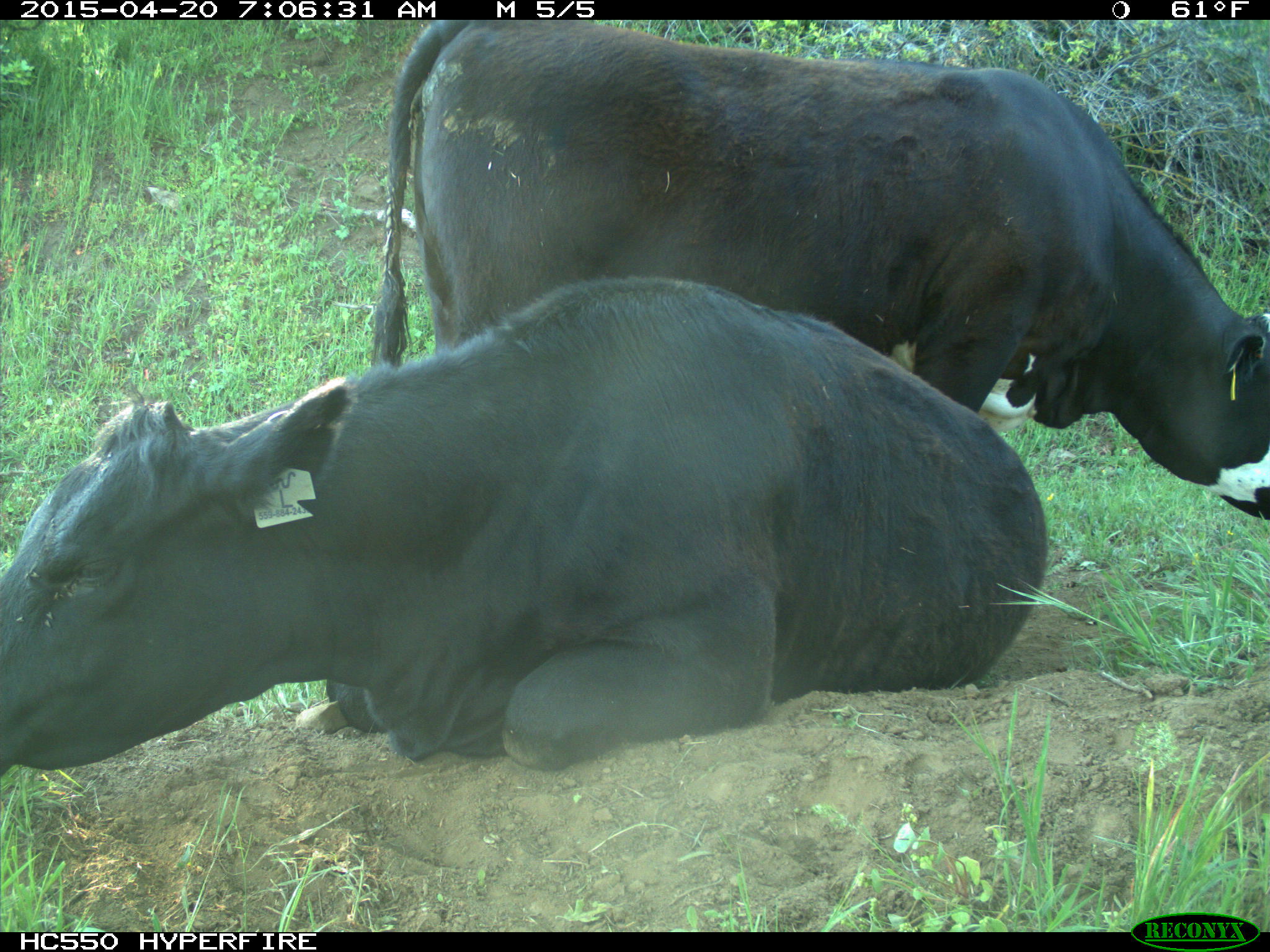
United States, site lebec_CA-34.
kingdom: Animalia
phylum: Chordata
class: Mammalia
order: Artiodactyla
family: Bovidae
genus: Bos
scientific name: Bos taurus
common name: domestic cow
Bos taurus (domestic cow).